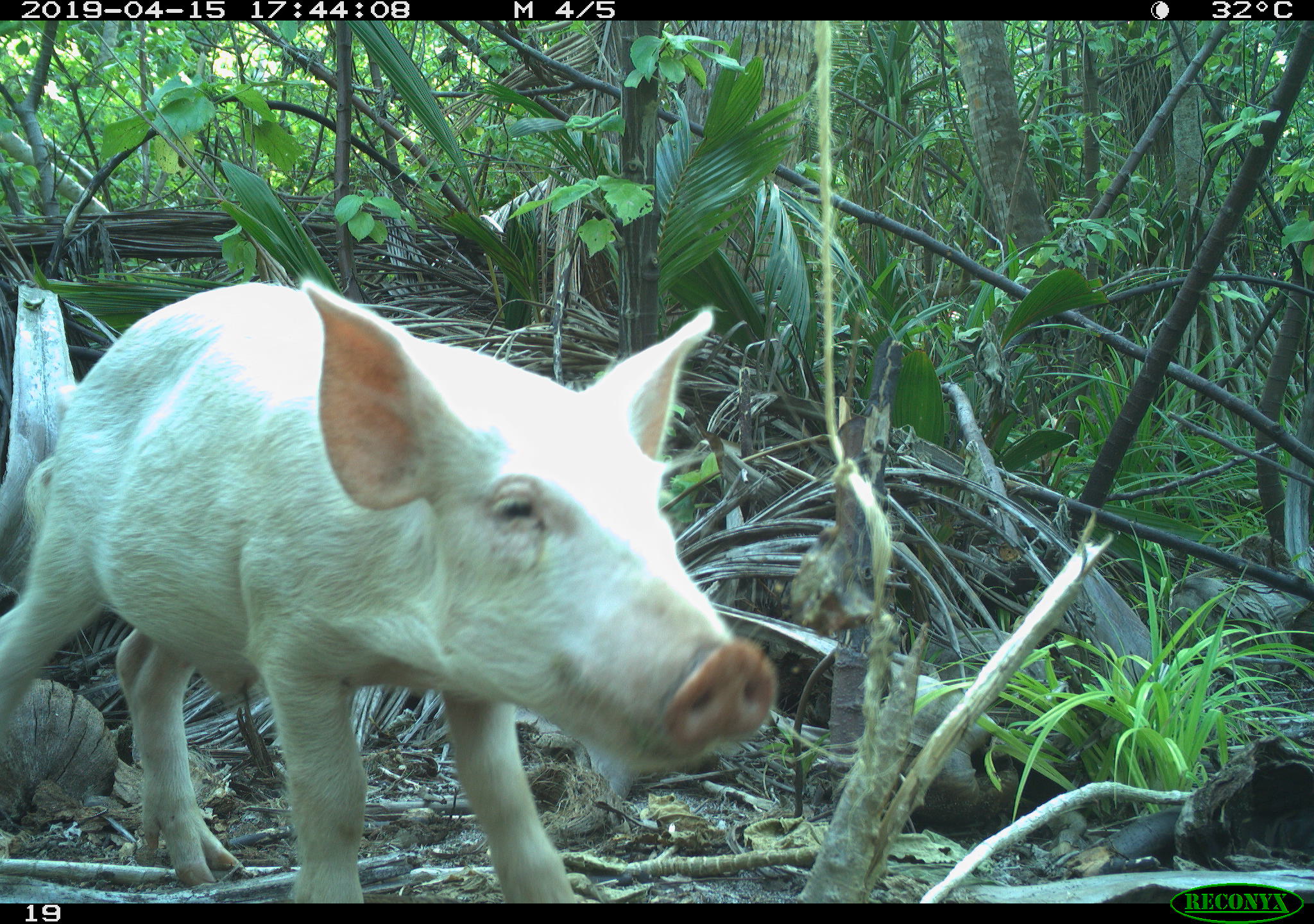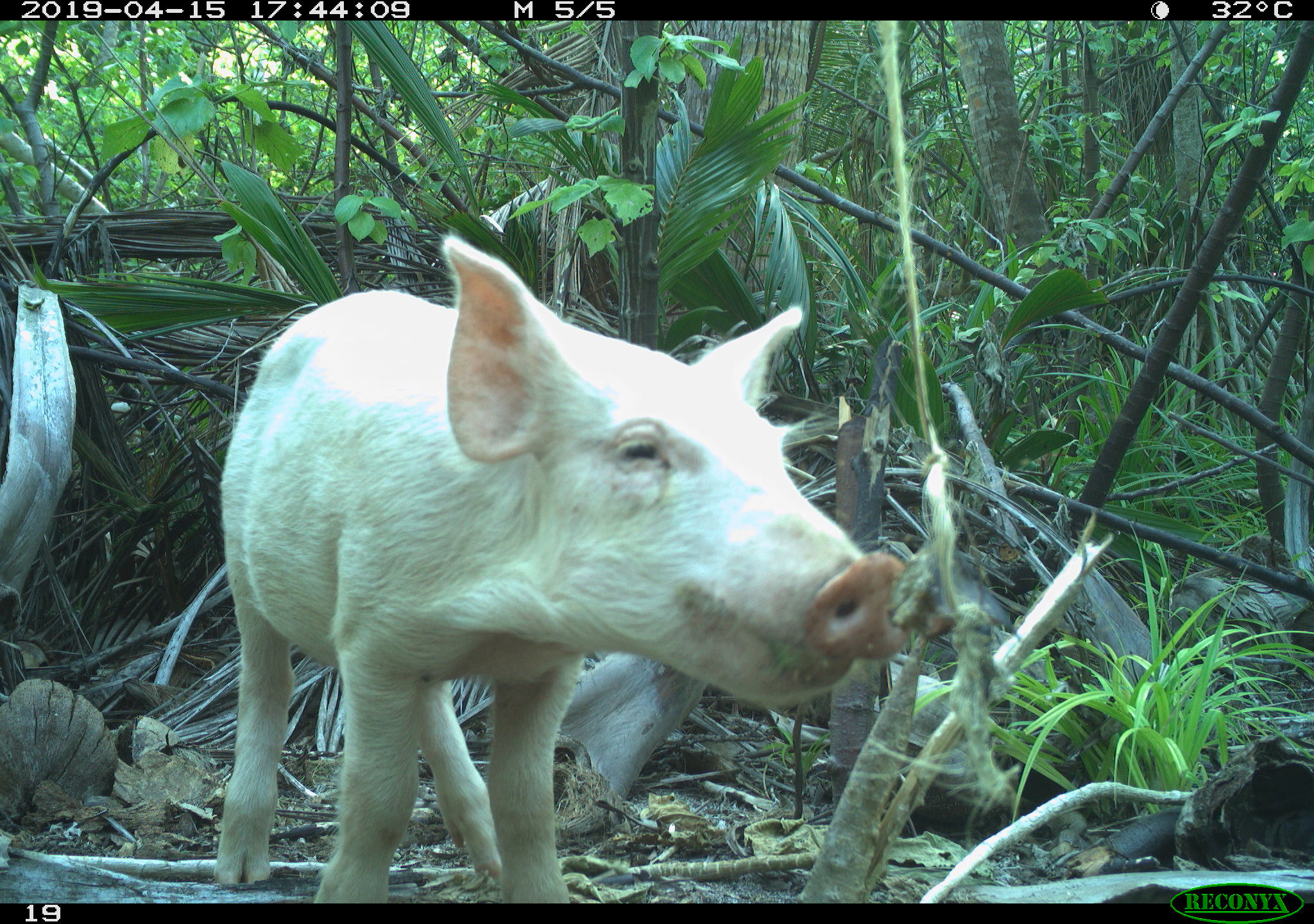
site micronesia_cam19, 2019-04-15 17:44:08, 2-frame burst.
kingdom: Animalia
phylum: Chordata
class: Mammalia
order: Artiodactyla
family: Suidae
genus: Sus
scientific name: Sus scrofa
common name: pig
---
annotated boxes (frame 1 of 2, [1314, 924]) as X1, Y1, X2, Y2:
pig: 0, 276, 776, 905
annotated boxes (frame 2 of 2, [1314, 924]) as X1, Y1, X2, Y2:
pig: 196, 225, 951, 904